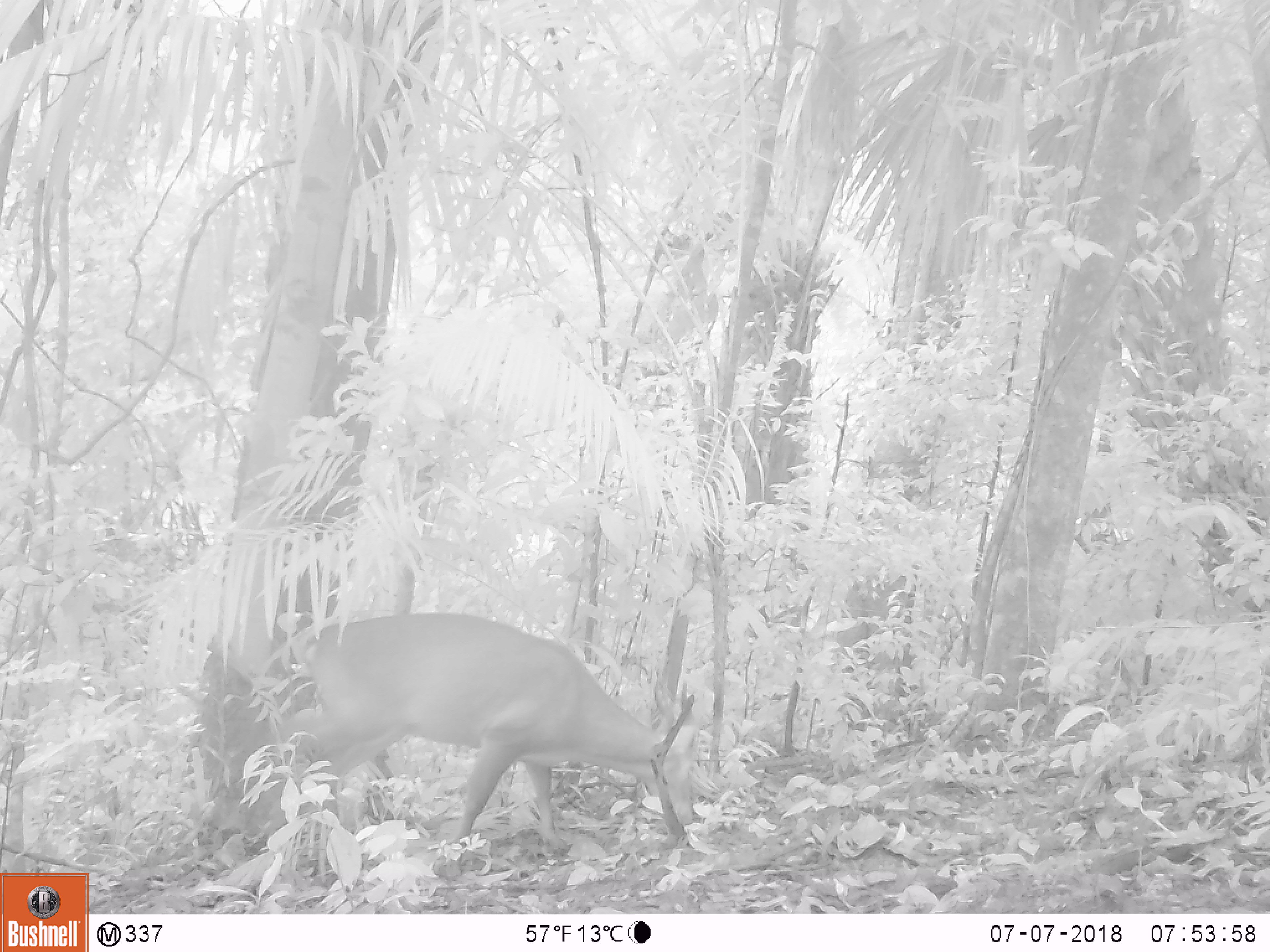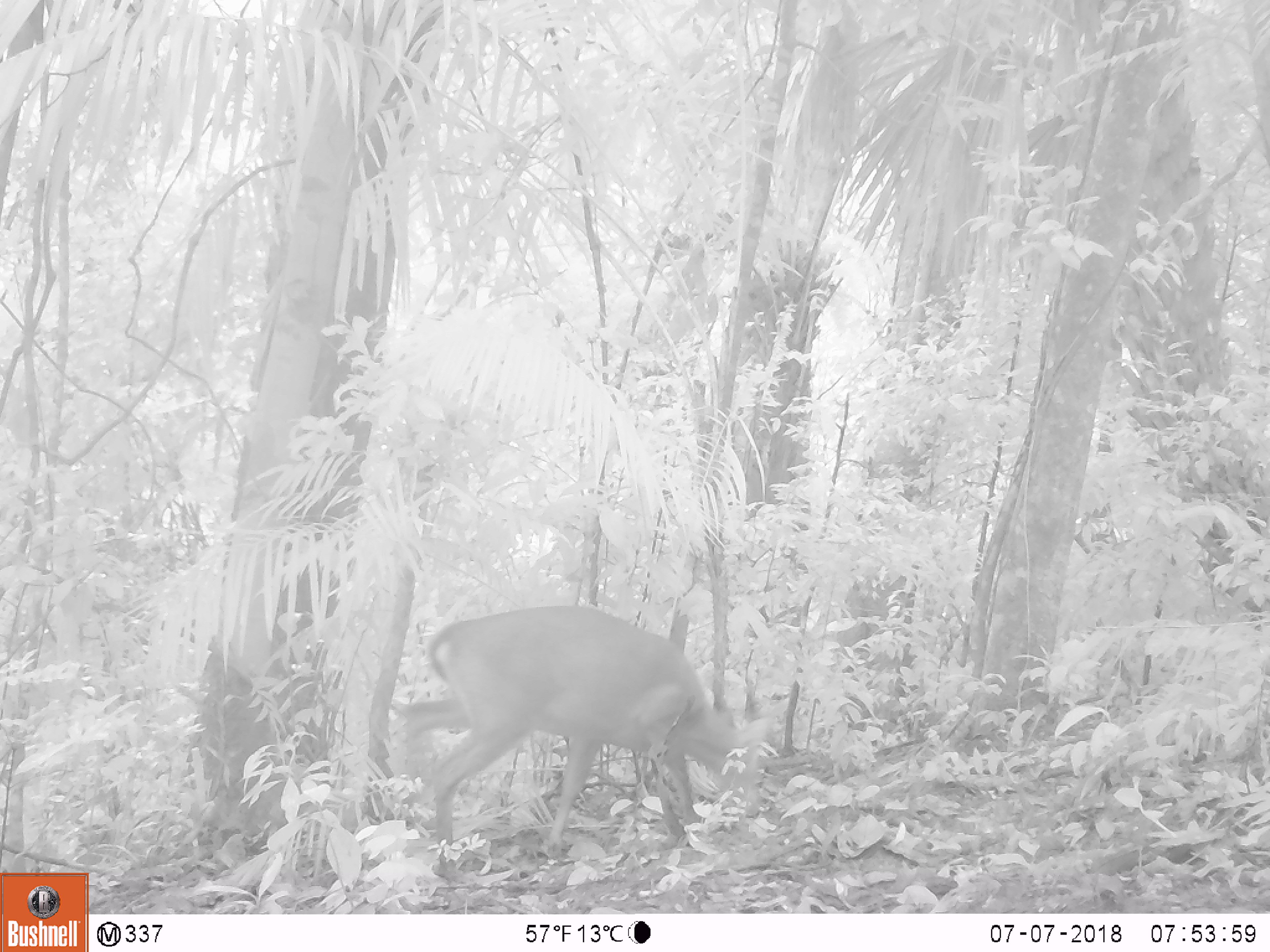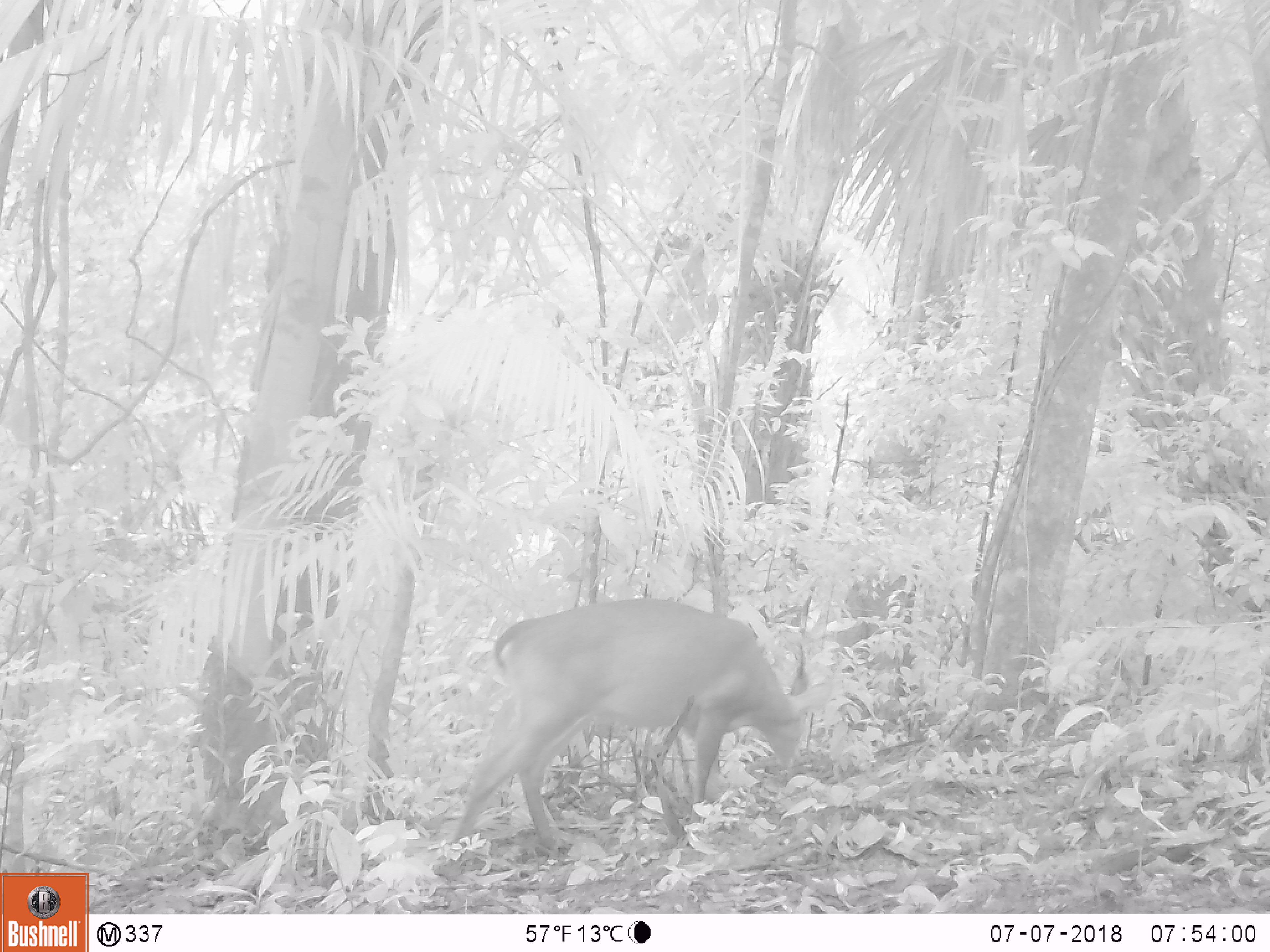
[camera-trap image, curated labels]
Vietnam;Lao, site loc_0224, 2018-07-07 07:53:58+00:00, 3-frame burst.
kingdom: Animalia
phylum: Chordata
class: Mammalia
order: Artiodactyla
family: Cervidae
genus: Muntiacus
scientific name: Muntiacus vuquangensis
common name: large-antlered muntjac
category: large antlered muntjac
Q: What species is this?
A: Large antlered muntjac (large-antlered muntjac) (Muntiacus vuquangensis).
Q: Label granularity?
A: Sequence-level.